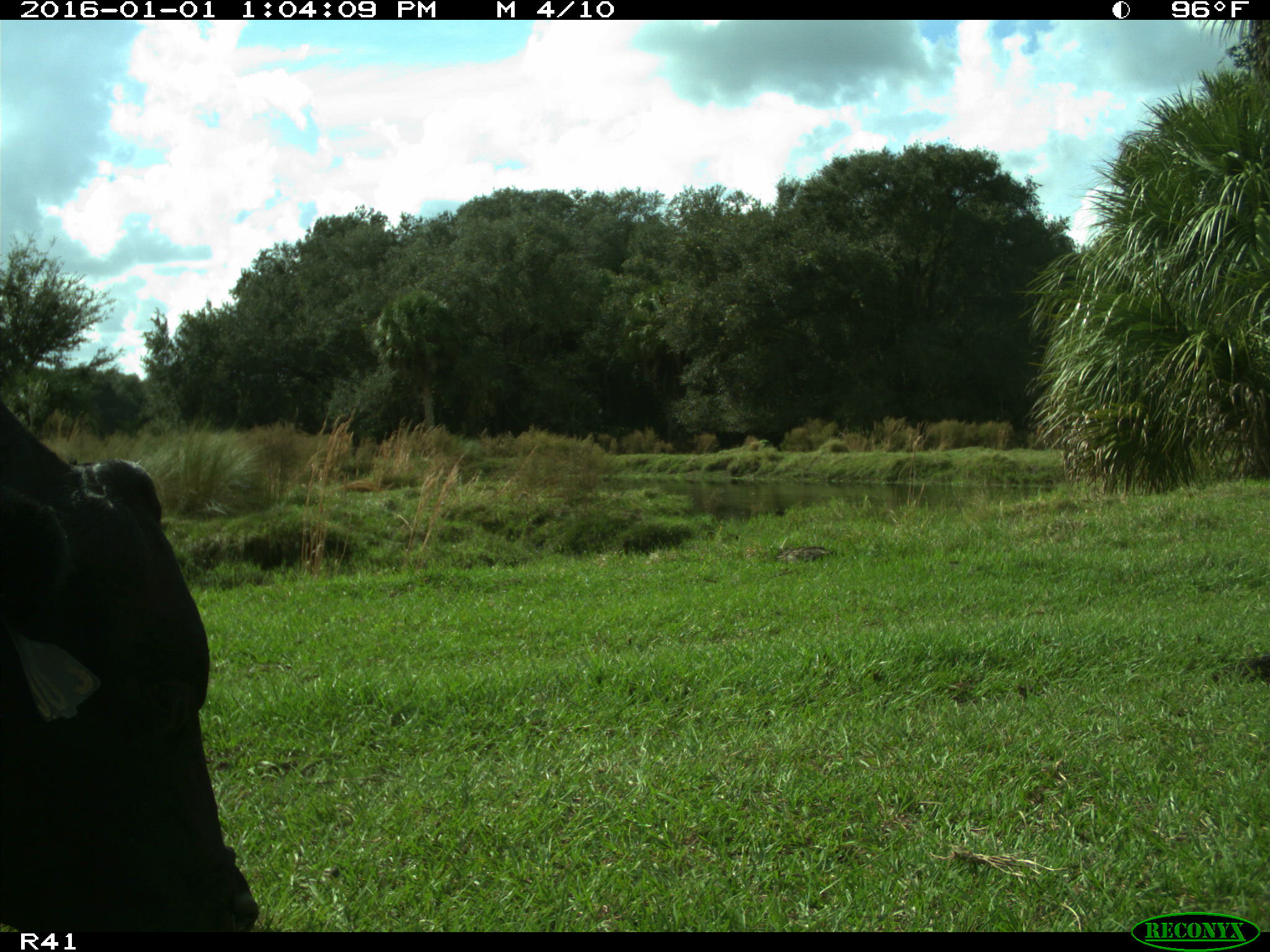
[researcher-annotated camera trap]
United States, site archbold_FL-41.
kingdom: Animalia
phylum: Chordata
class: Mammalia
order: Artiodactyla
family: Bovidae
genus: Bos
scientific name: Bos taurus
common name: domestic cow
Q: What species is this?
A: Bos taurus (domestic cow).